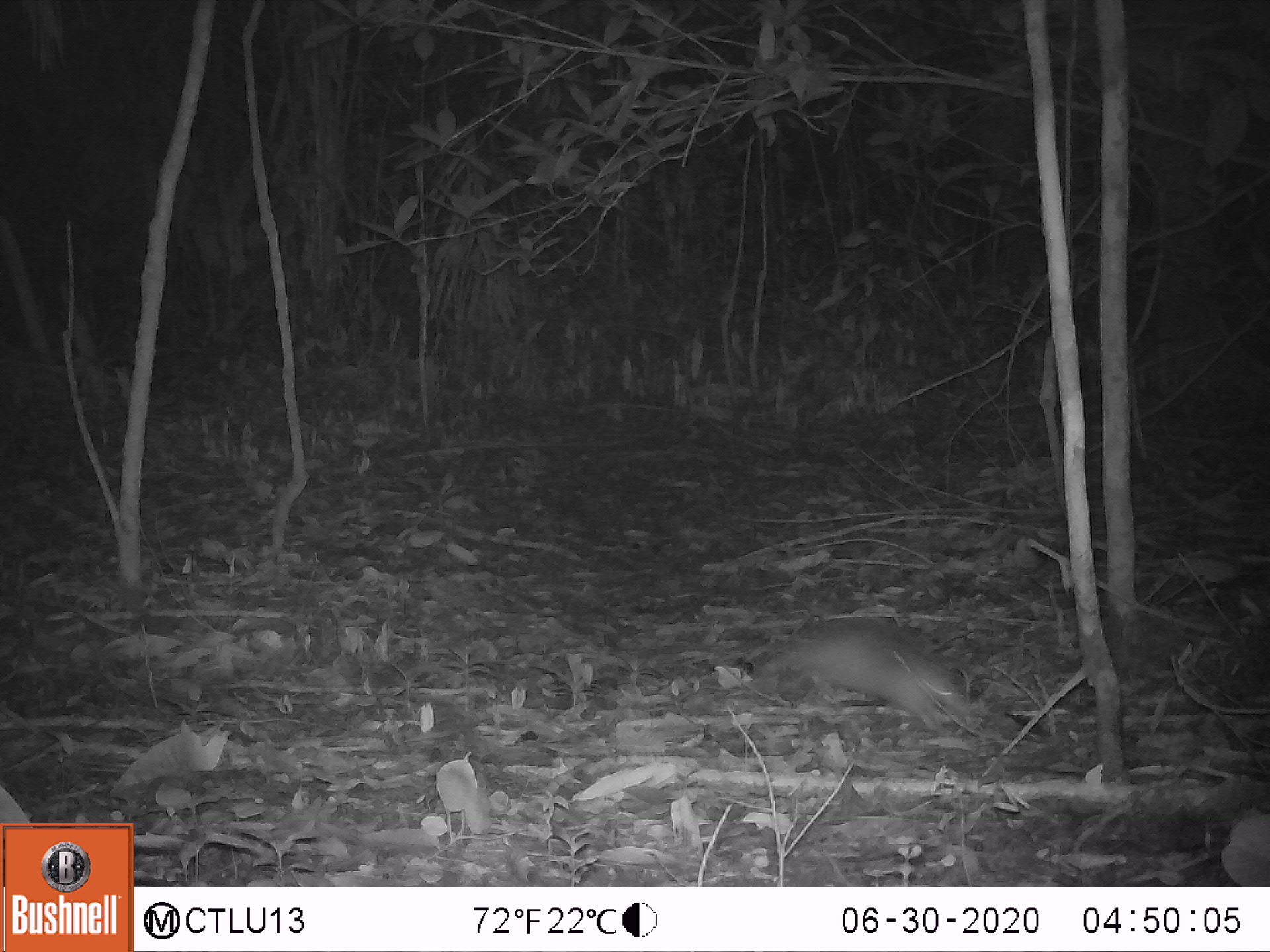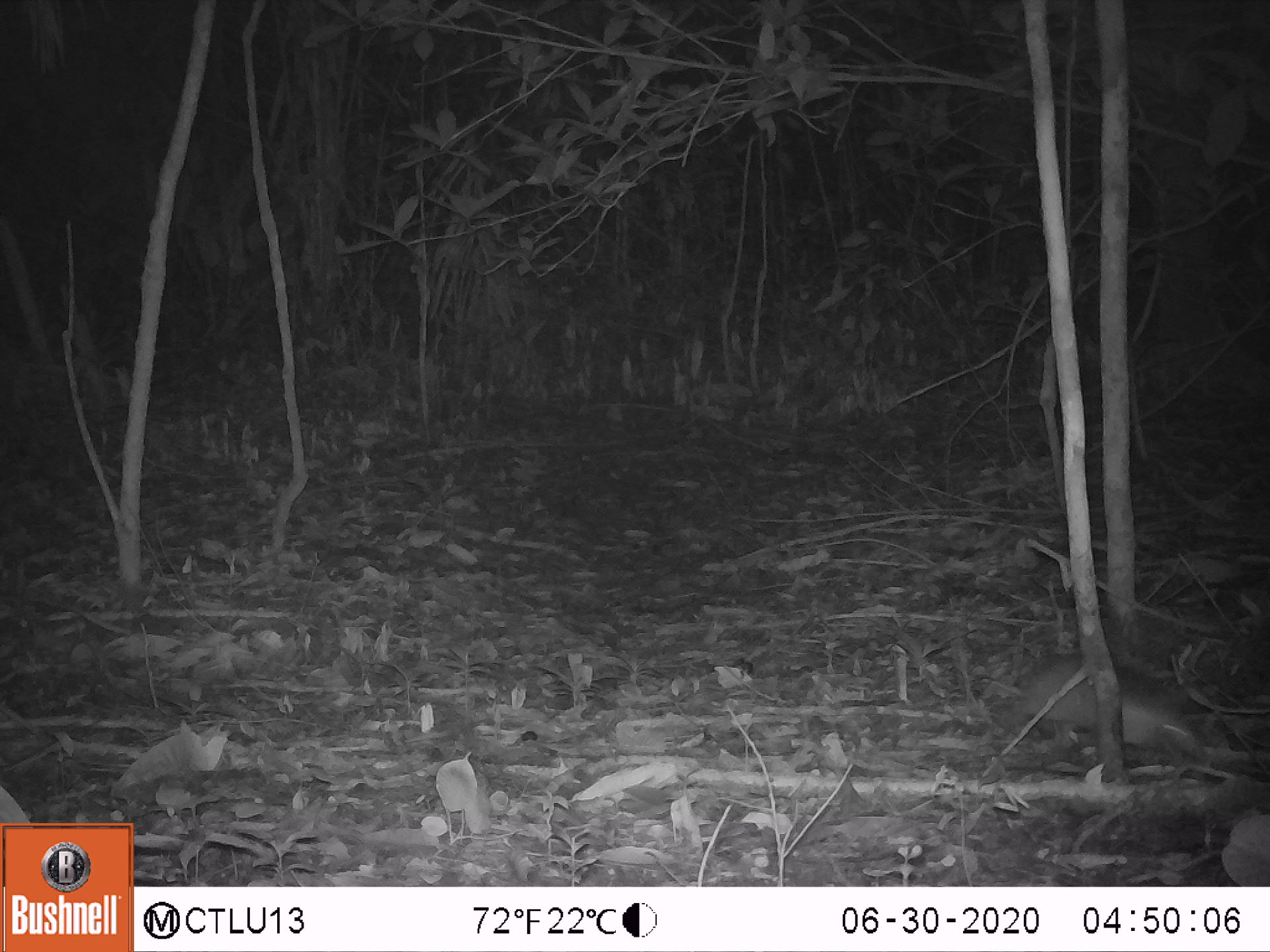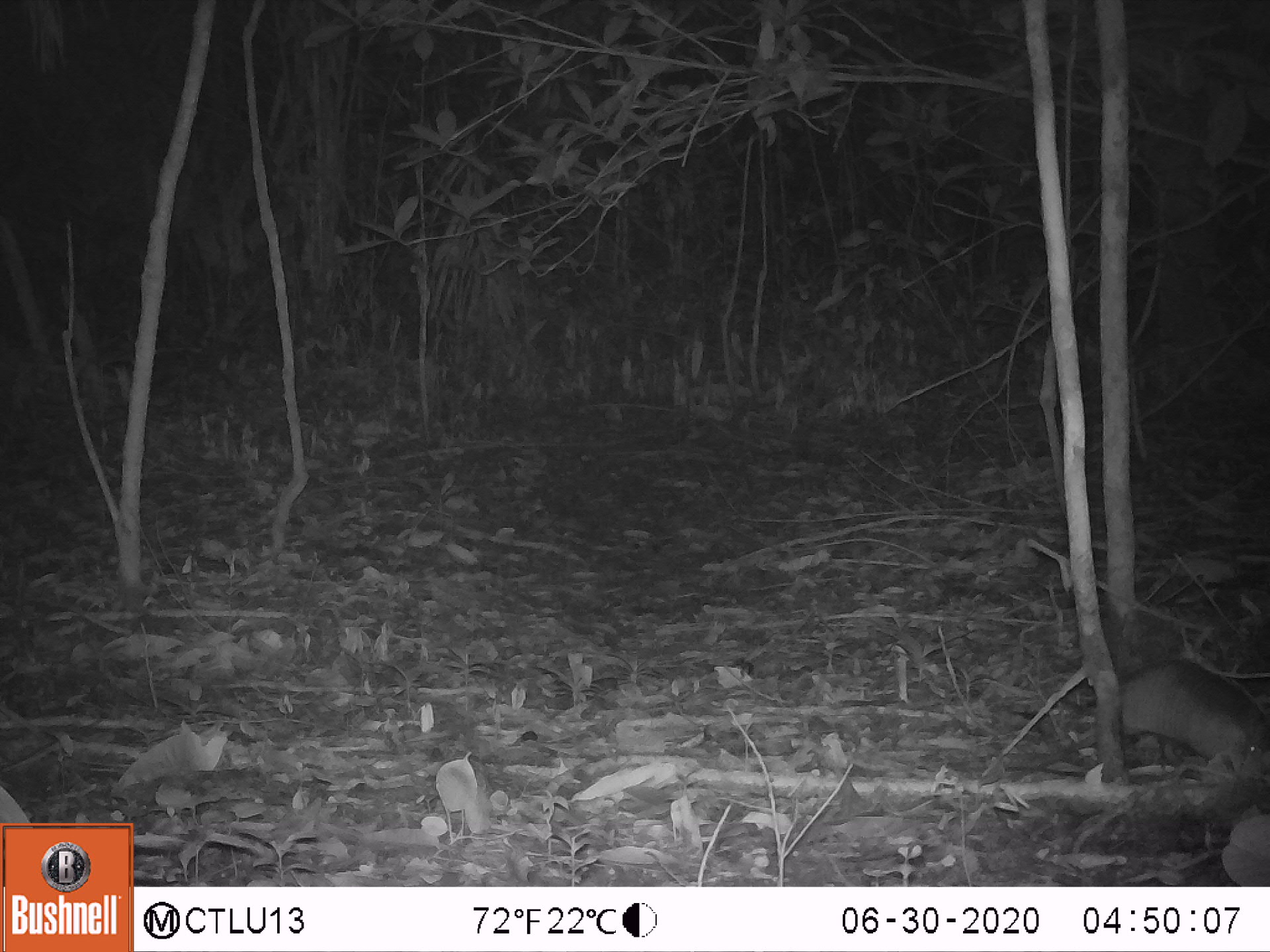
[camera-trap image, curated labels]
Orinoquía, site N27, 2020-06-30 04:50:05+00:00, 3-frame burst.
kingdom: Animalia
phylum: Chordata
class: Mammalia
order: Cingulata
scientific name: Cingulata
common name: armadillo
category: unknown armadillo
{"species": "unknown armadillo (armadillo) (Cingulata)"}